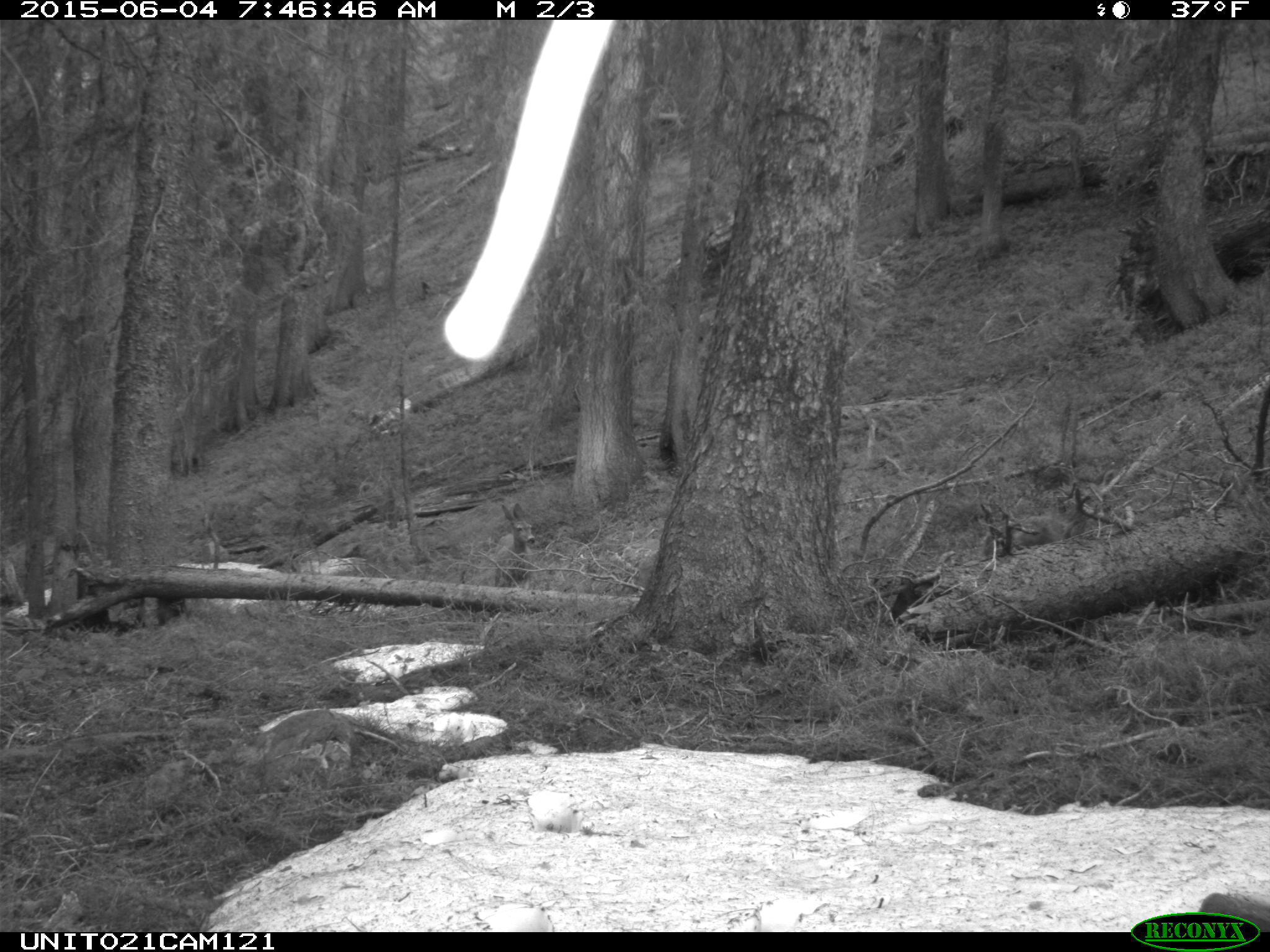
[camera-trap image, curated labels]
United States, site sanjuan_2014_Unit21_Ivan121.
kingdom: Animalia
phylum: Chordata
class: Mammalia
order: Artiodactyla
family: Cervidae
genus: Odocoileus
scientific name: Odocoileus hemionus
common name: mule deer